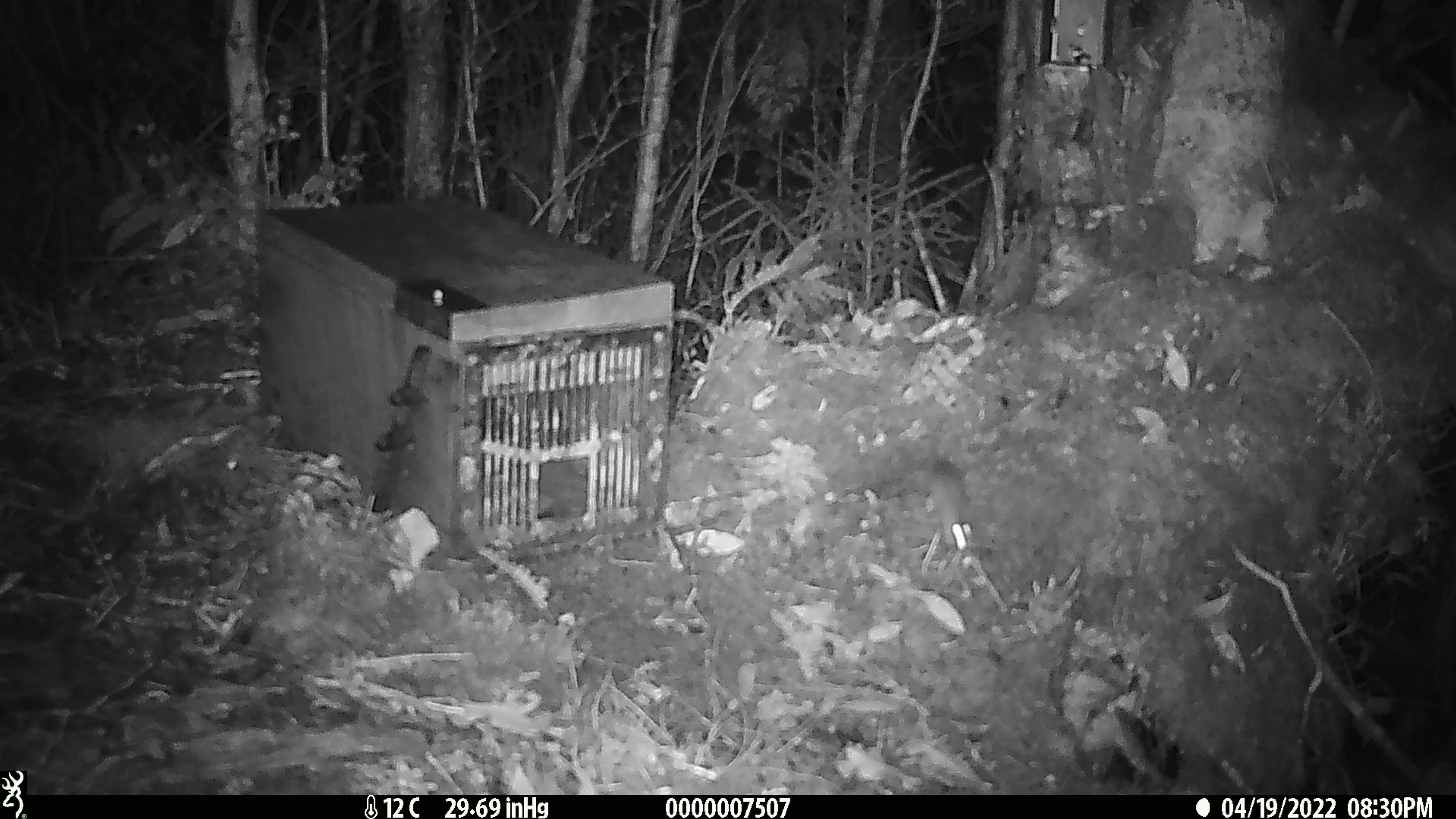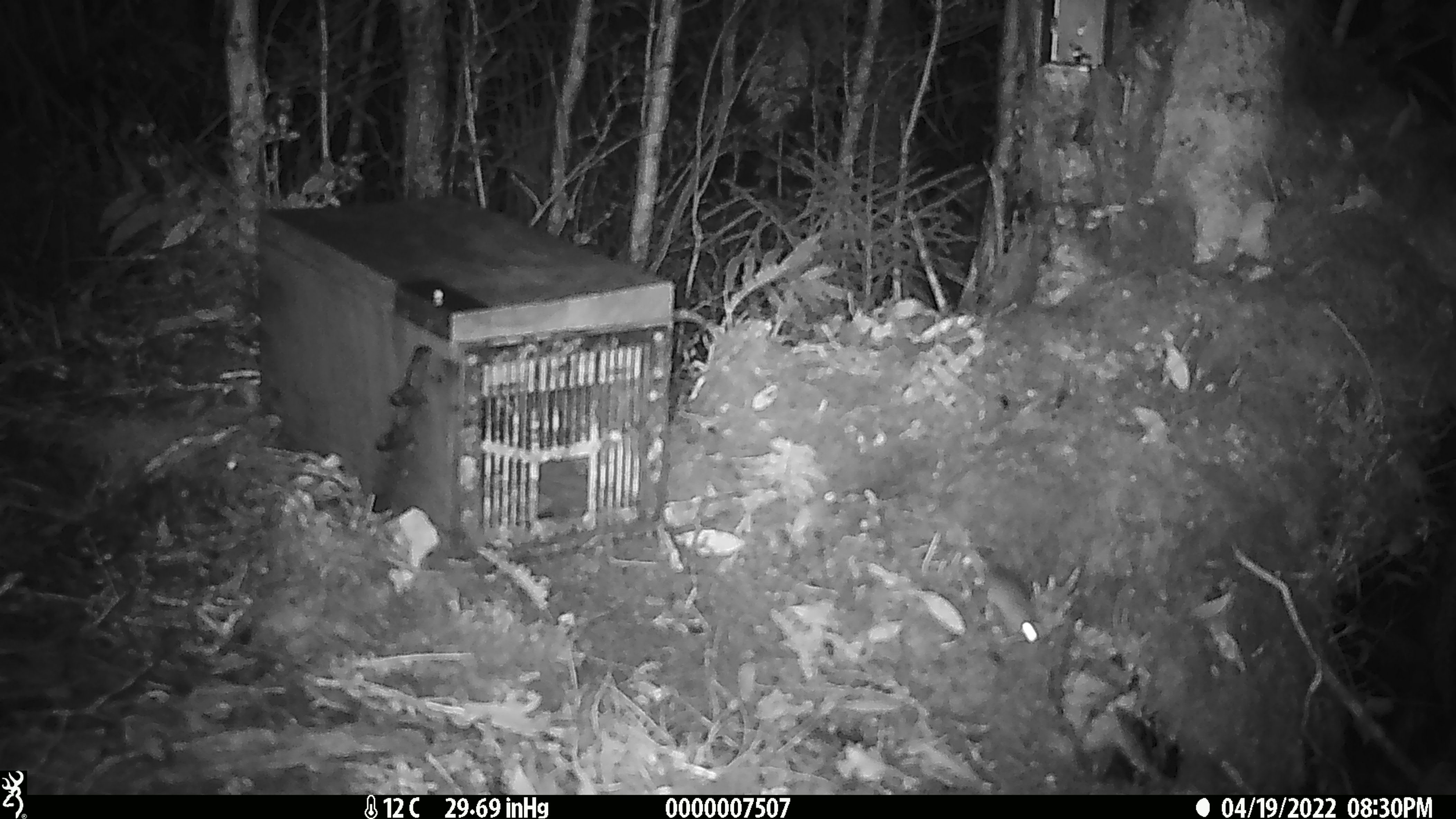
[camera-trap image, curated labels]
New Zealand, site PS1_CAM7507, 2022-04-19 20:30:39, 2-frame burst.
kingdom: Animalia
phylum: Chordata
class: Mammalia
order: Rodentia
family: Muridae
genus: Mus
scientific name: Mus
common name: mouse